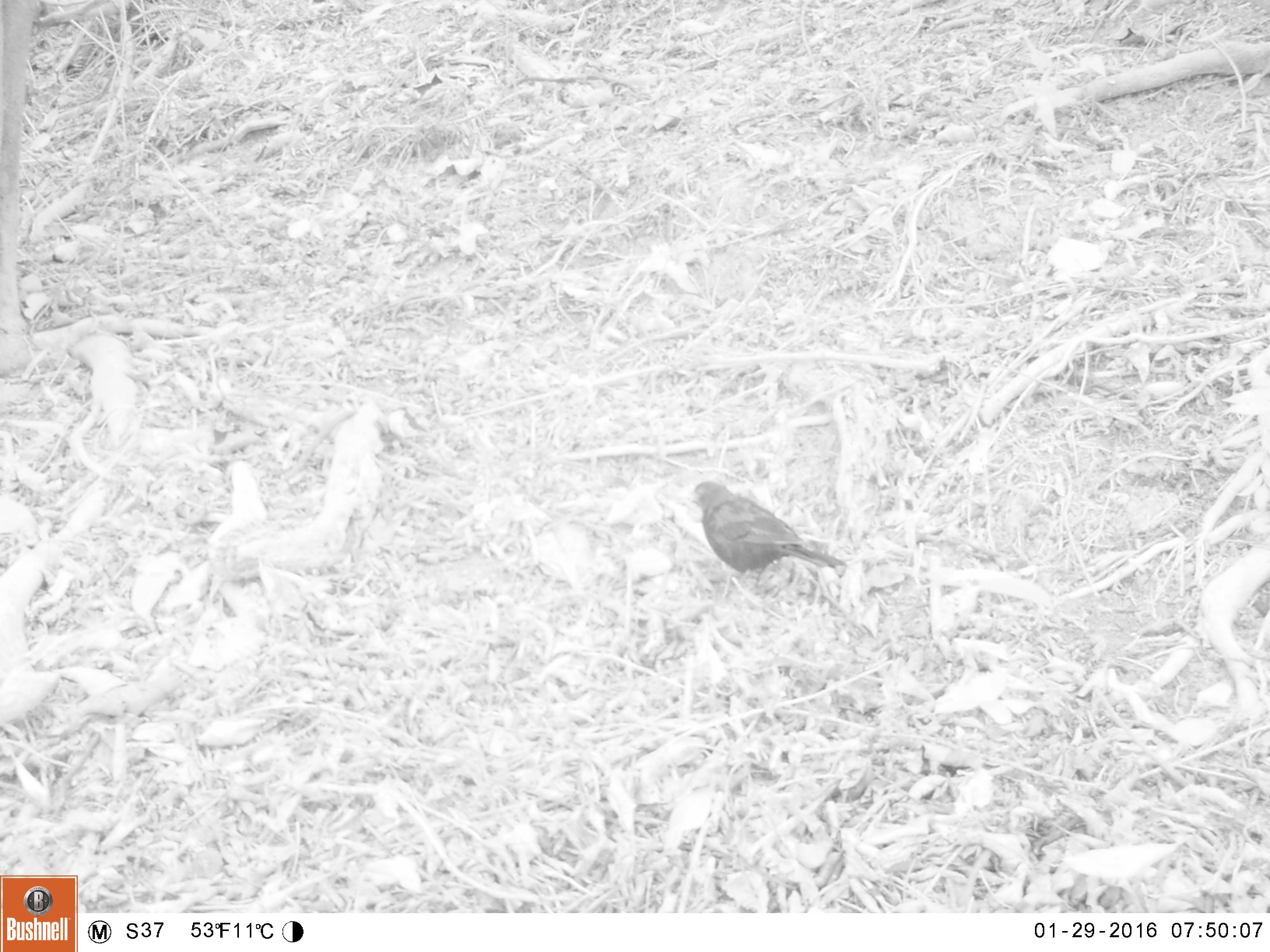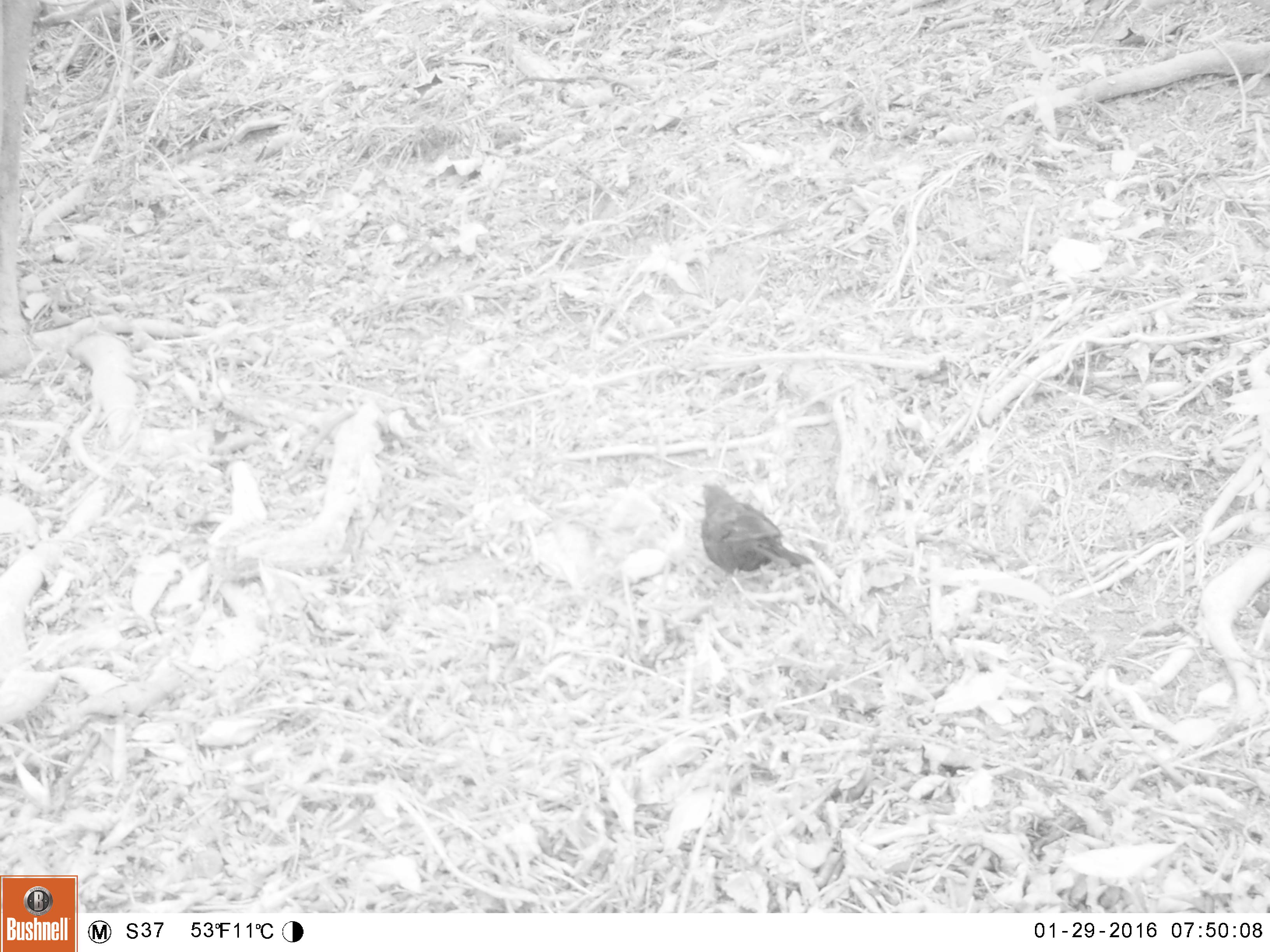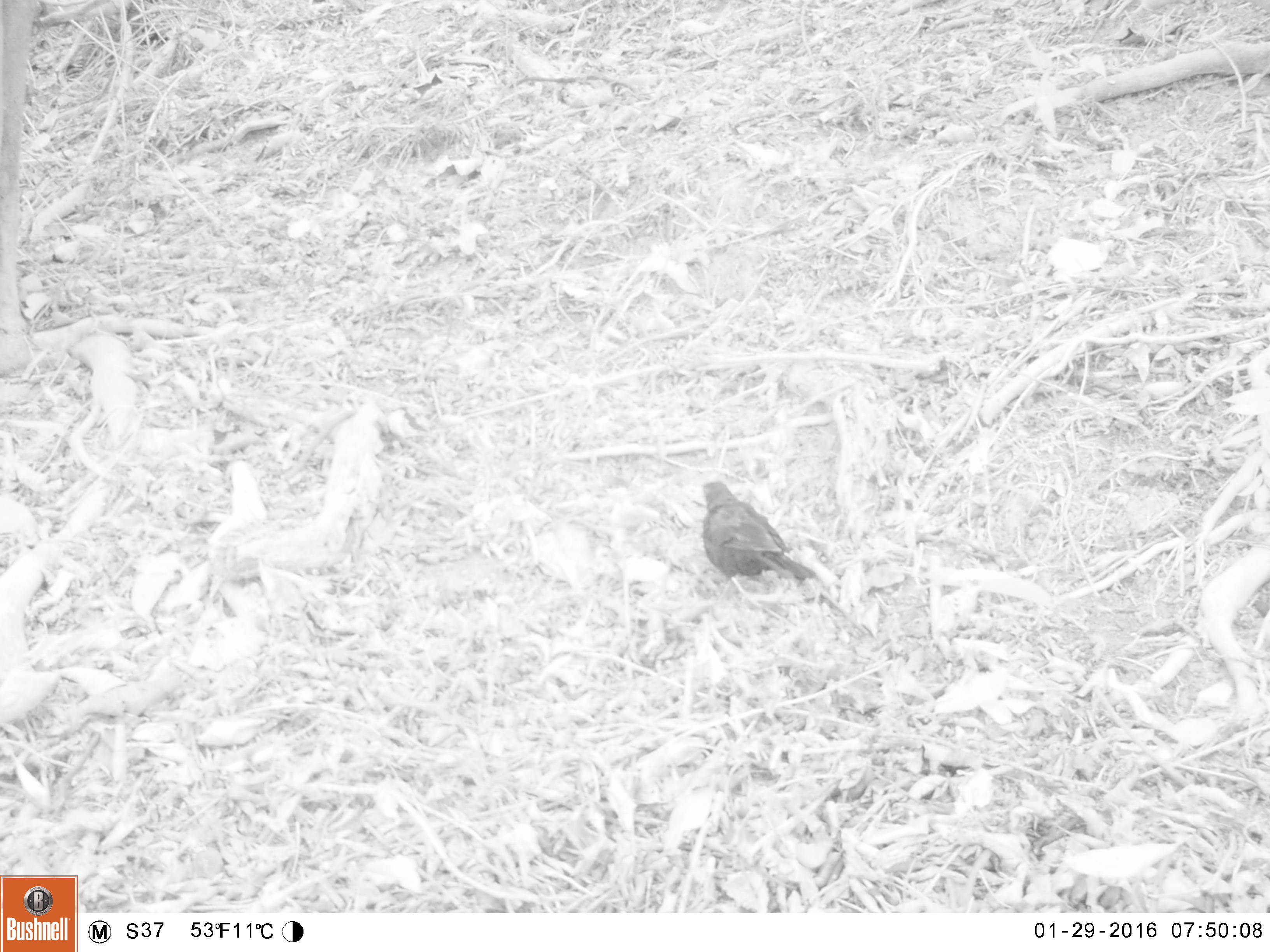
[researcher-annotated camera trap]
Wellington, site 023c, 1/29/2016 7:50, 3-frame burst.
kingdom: Animalia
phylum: Chordata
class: Aves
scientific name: Aves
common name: bird